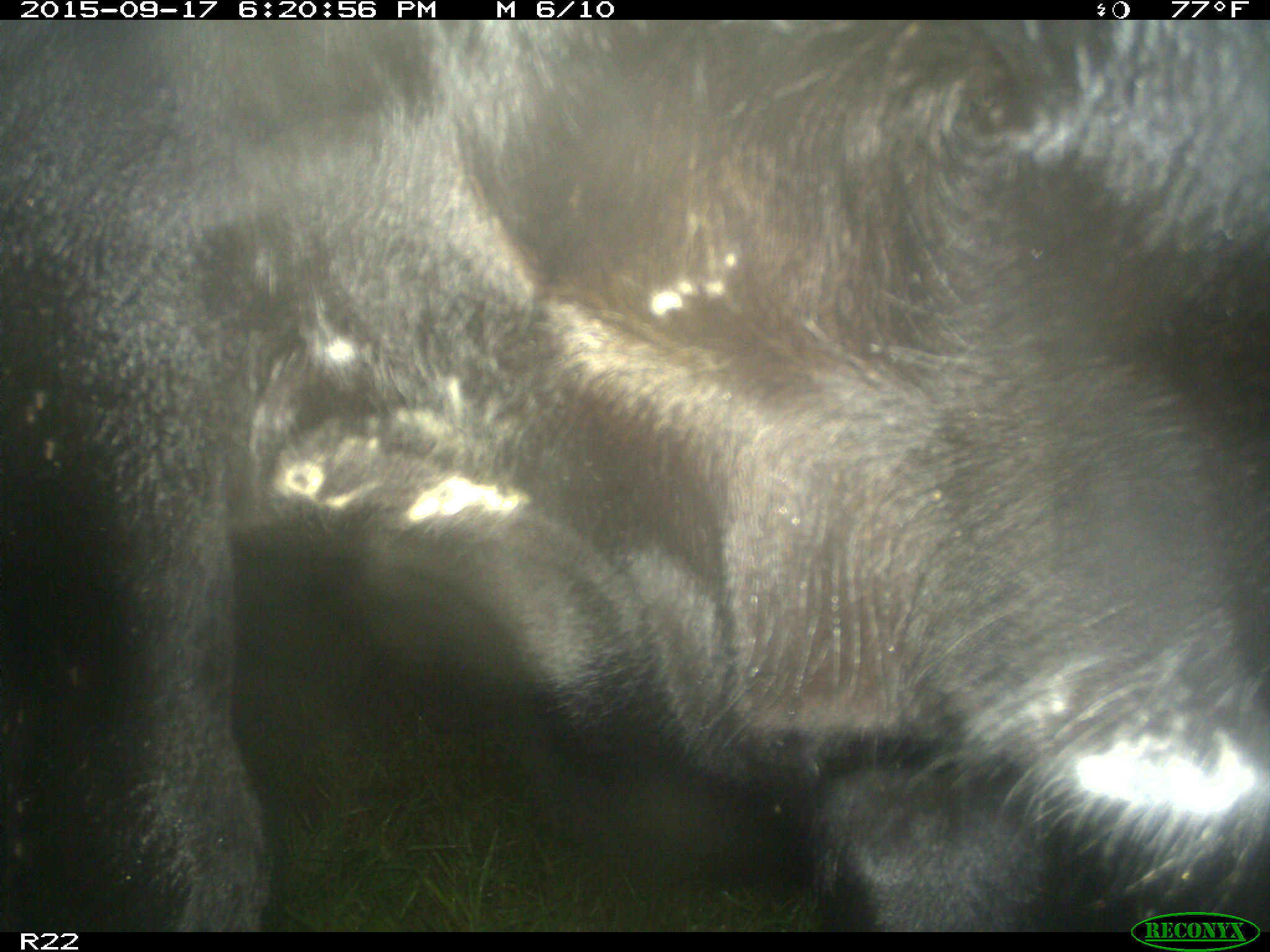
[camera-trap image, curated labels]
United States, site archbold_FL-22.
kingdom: Animalia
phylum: Chordata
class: Mammalia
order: Artiodactyla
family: Bovidae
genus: Bos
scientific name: Bos taurus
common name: domestic cow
Bos taurus (domestic cow).